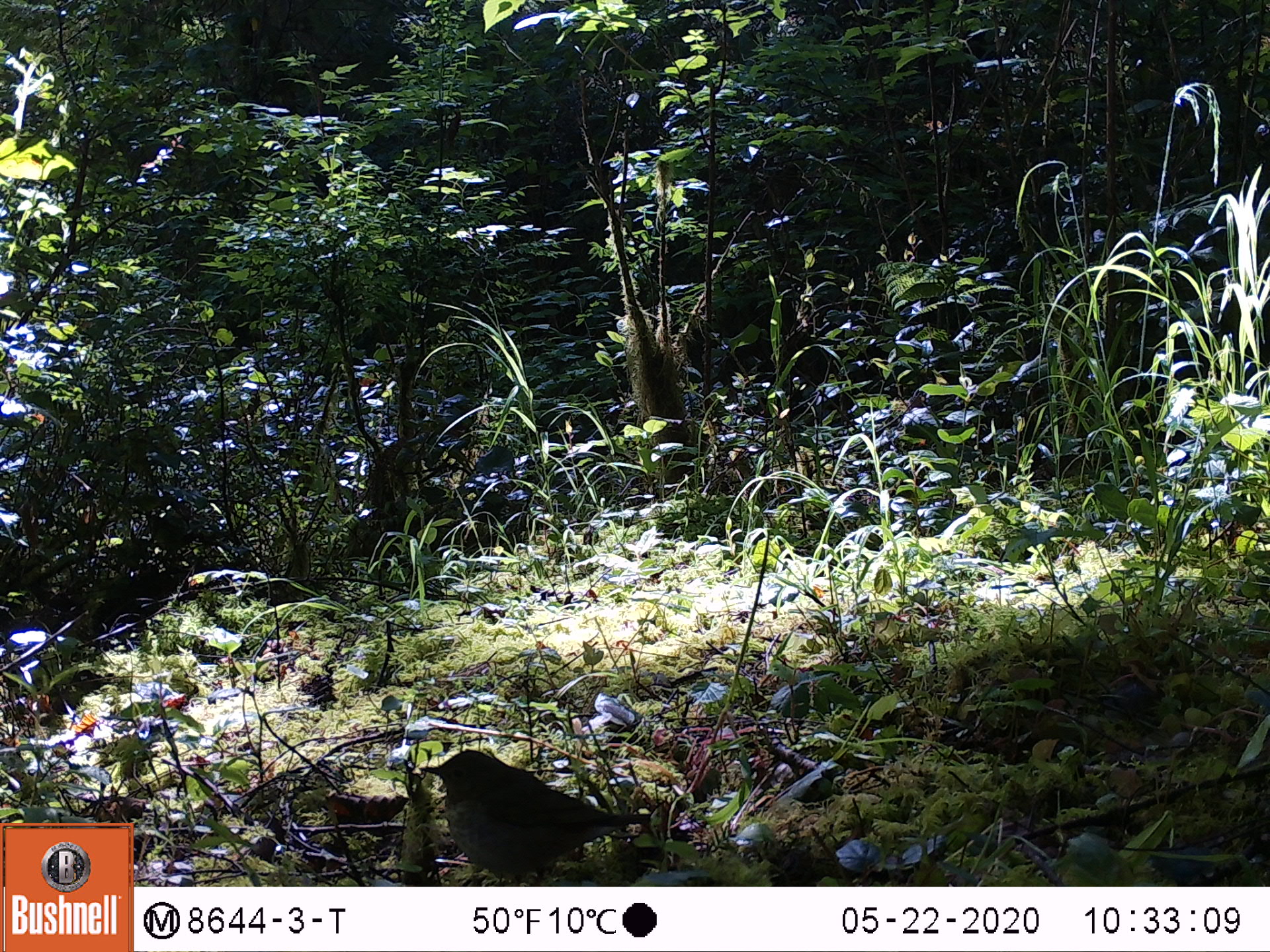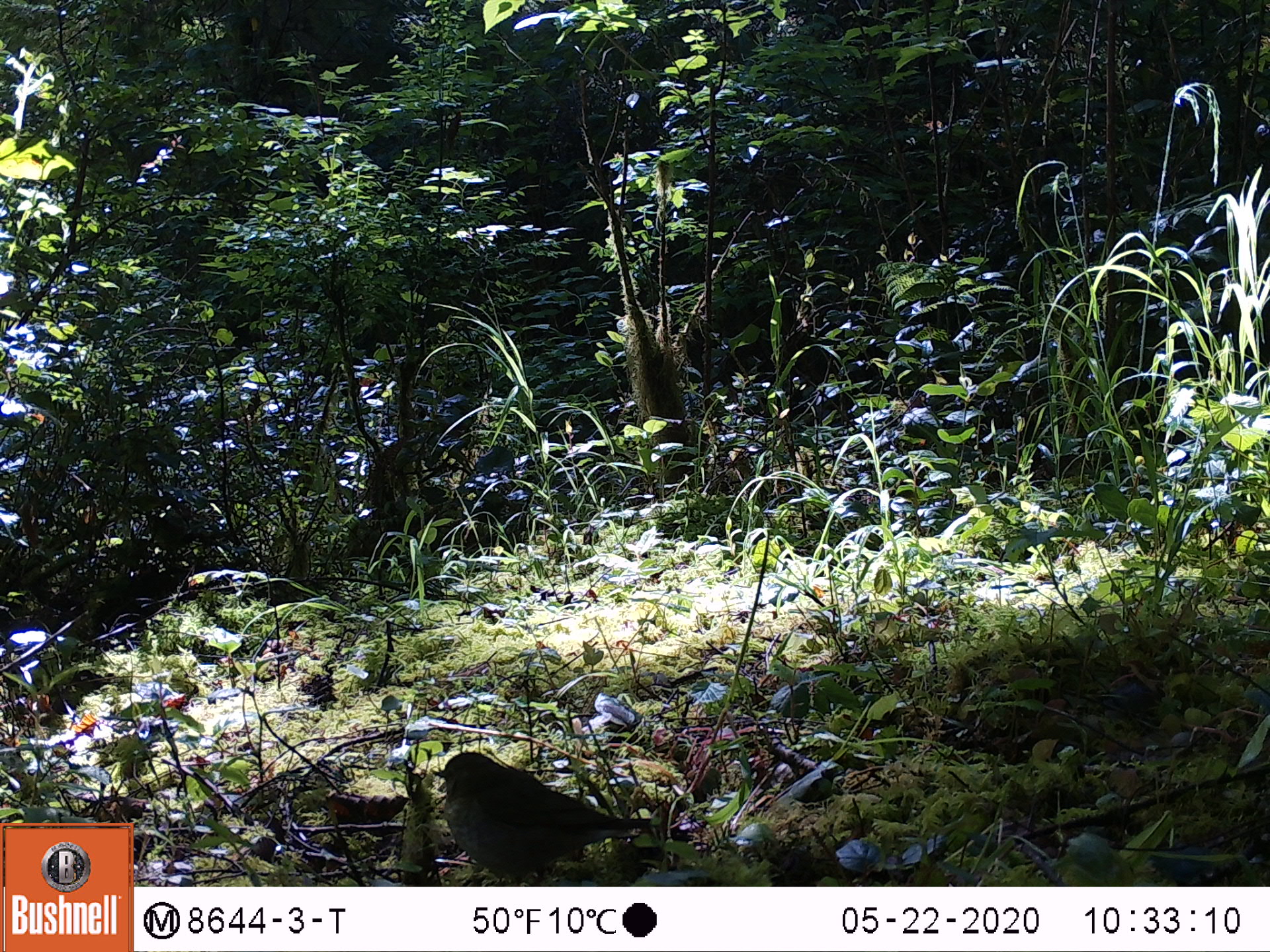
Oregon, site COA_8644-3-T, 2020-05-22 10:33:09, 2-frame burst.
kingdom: Animalia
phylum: Chordata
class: Aves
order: Passeriformes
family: Turdidae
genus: Catharus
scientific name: Catharus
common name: brown thrushes and nightingale-thrushes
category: catharus species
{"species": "catharus species (brown thrushes and nightingale-thrushes) (Catharus)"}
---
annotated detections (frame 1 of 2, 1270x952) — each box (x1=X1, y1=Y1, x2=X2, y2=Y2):
catharus species: (x1=401, y1=737, x2=664, y2=880)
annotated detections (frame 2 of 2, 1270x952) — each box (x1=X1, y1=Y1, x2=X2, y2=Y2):
catharus species: (x1=415, y1=727, x2=661, y2=878)